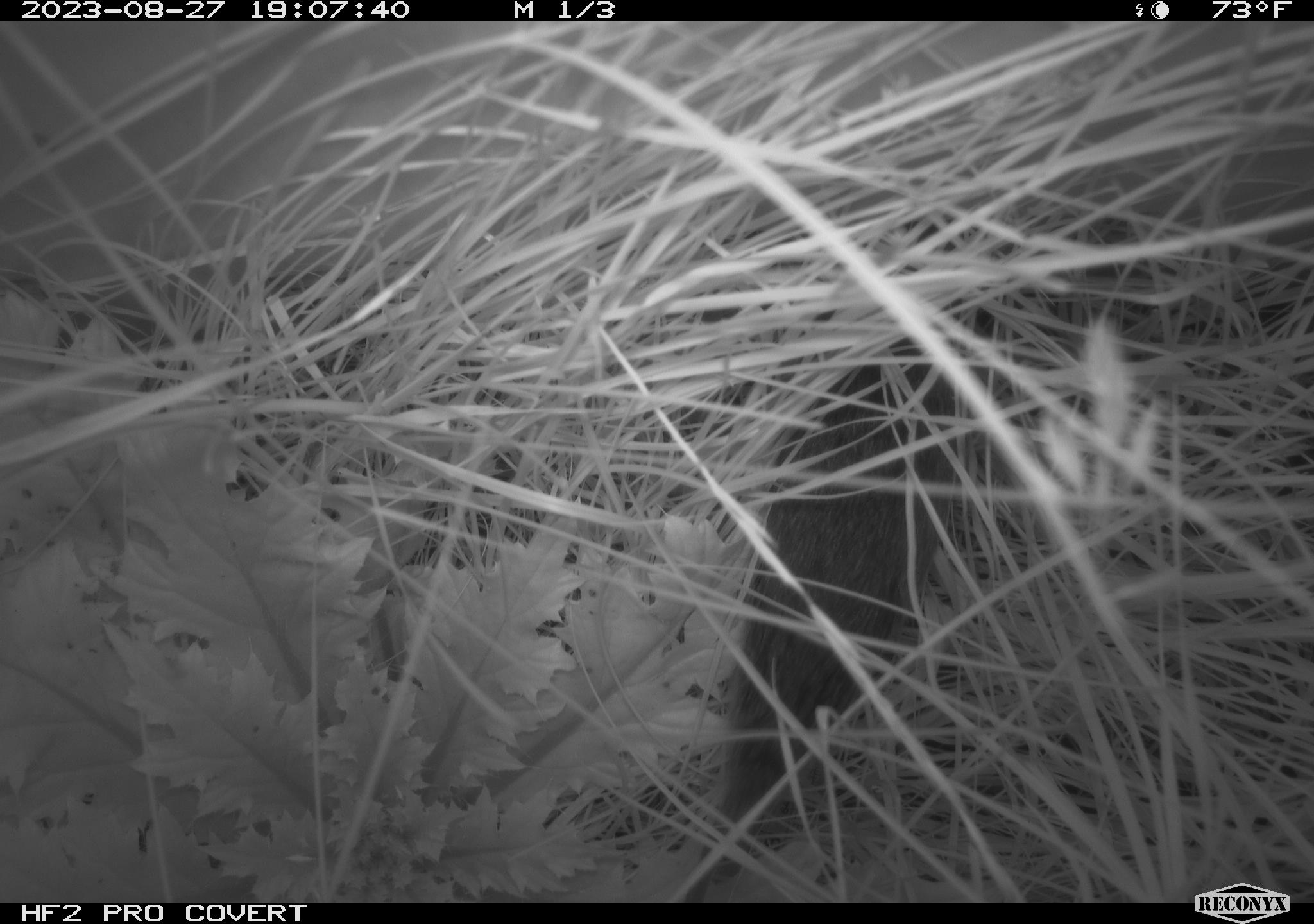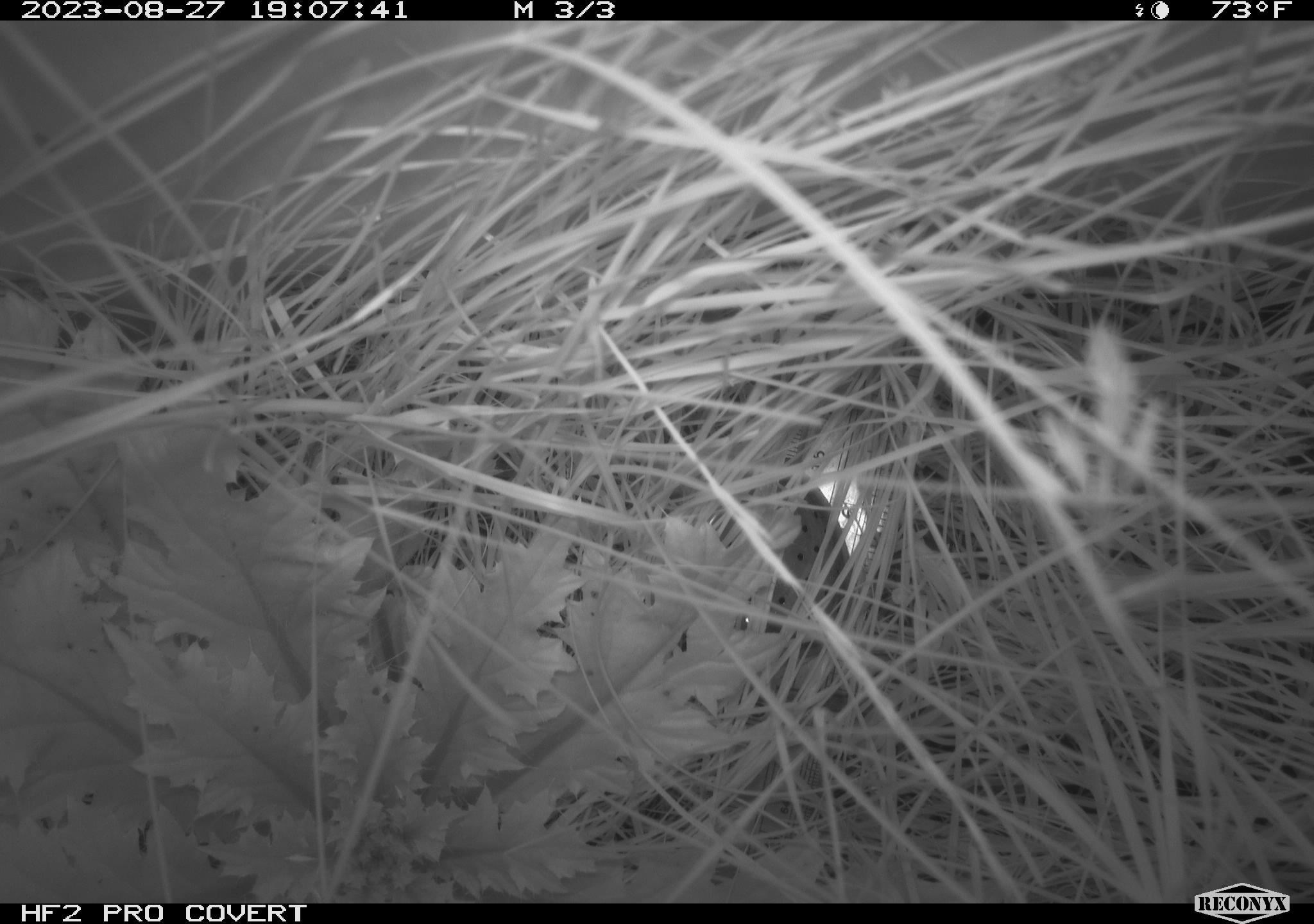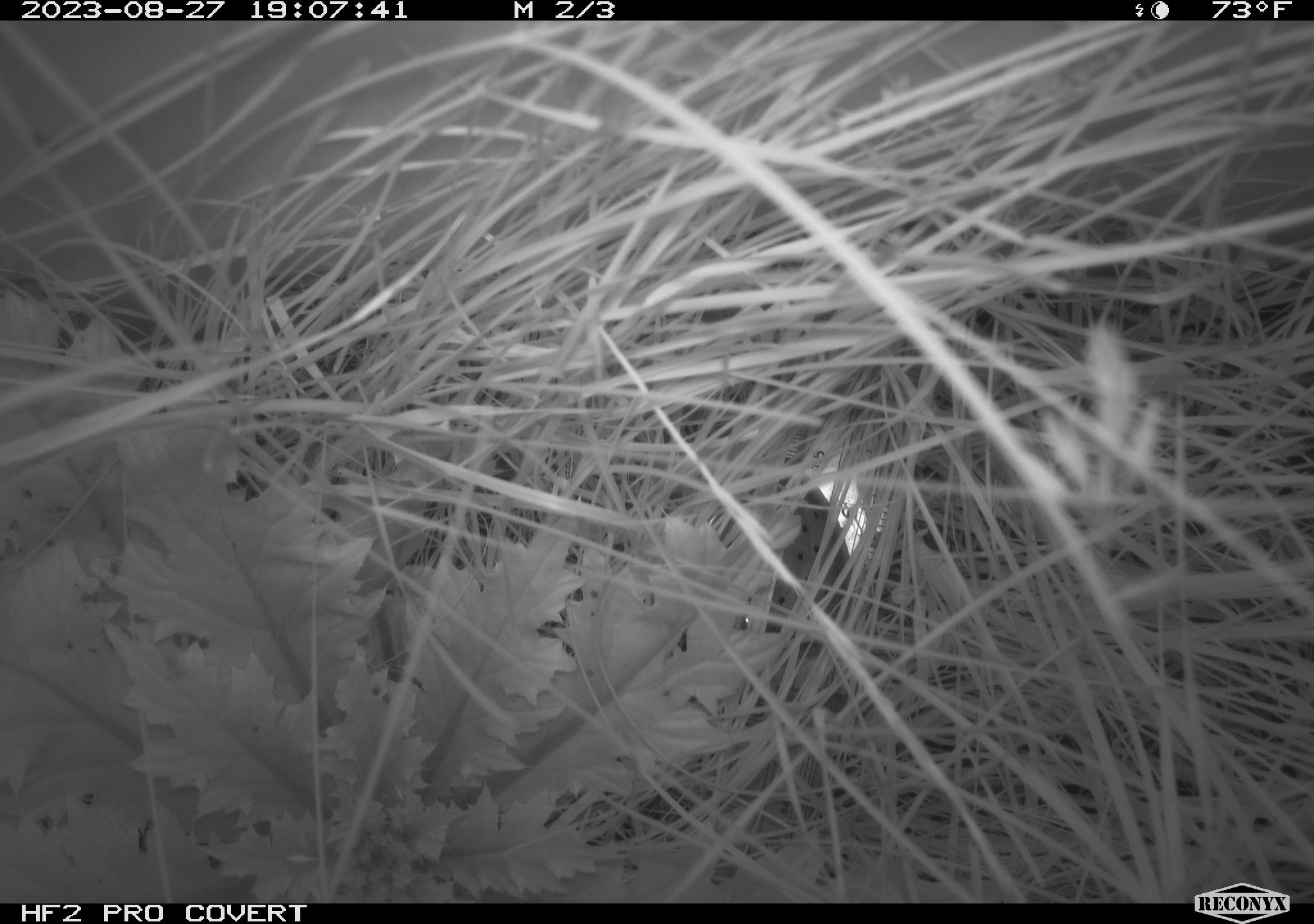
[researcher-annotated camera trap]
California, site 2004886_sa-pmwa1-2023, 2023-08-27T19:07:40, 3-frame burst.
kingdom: Animalia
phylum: Chordata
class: Mammalia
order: Rodentia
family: Cricetidae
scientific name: Cricetidae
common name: hamsters, voles, lemmings, and allies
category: cricetidae family